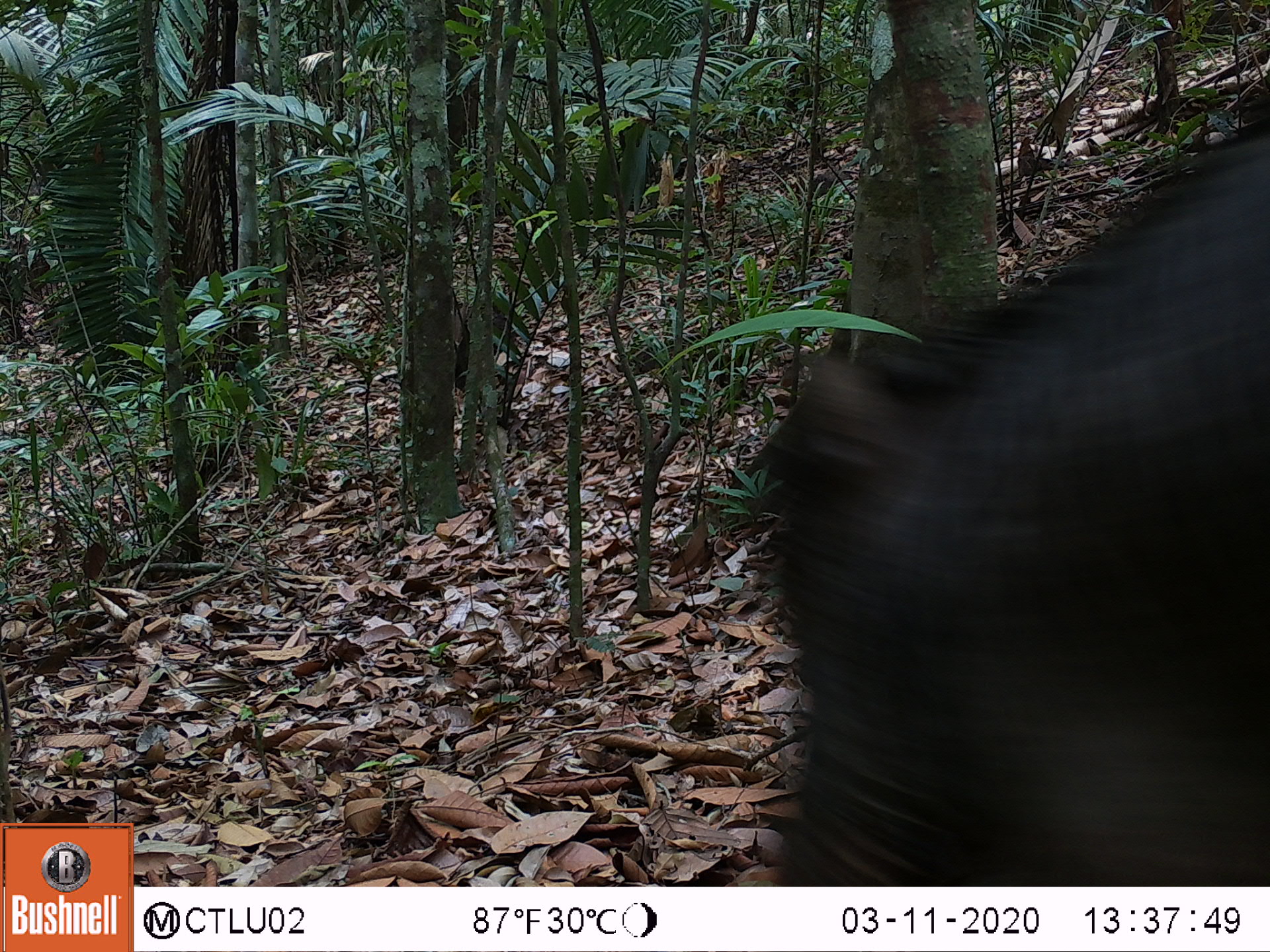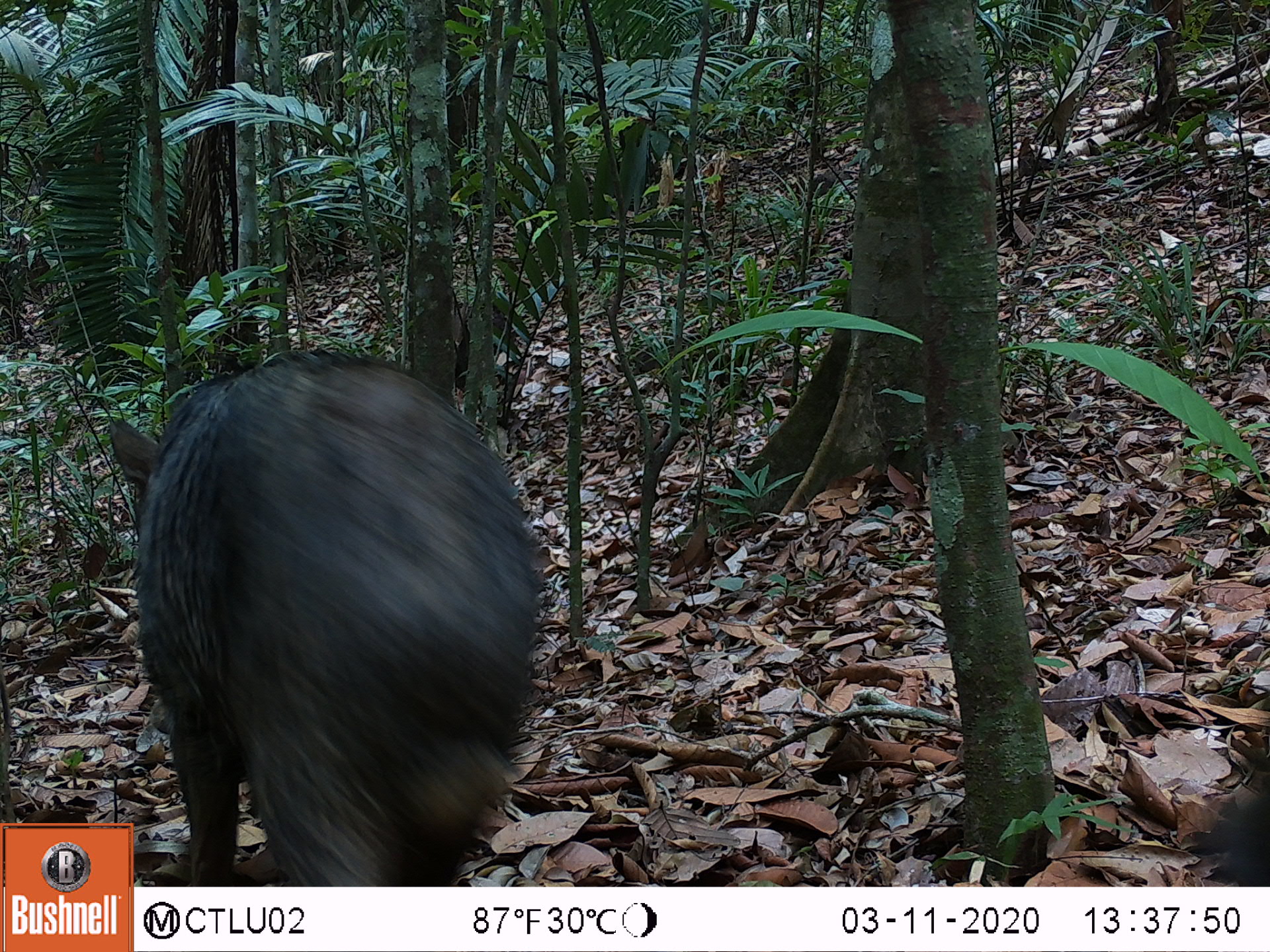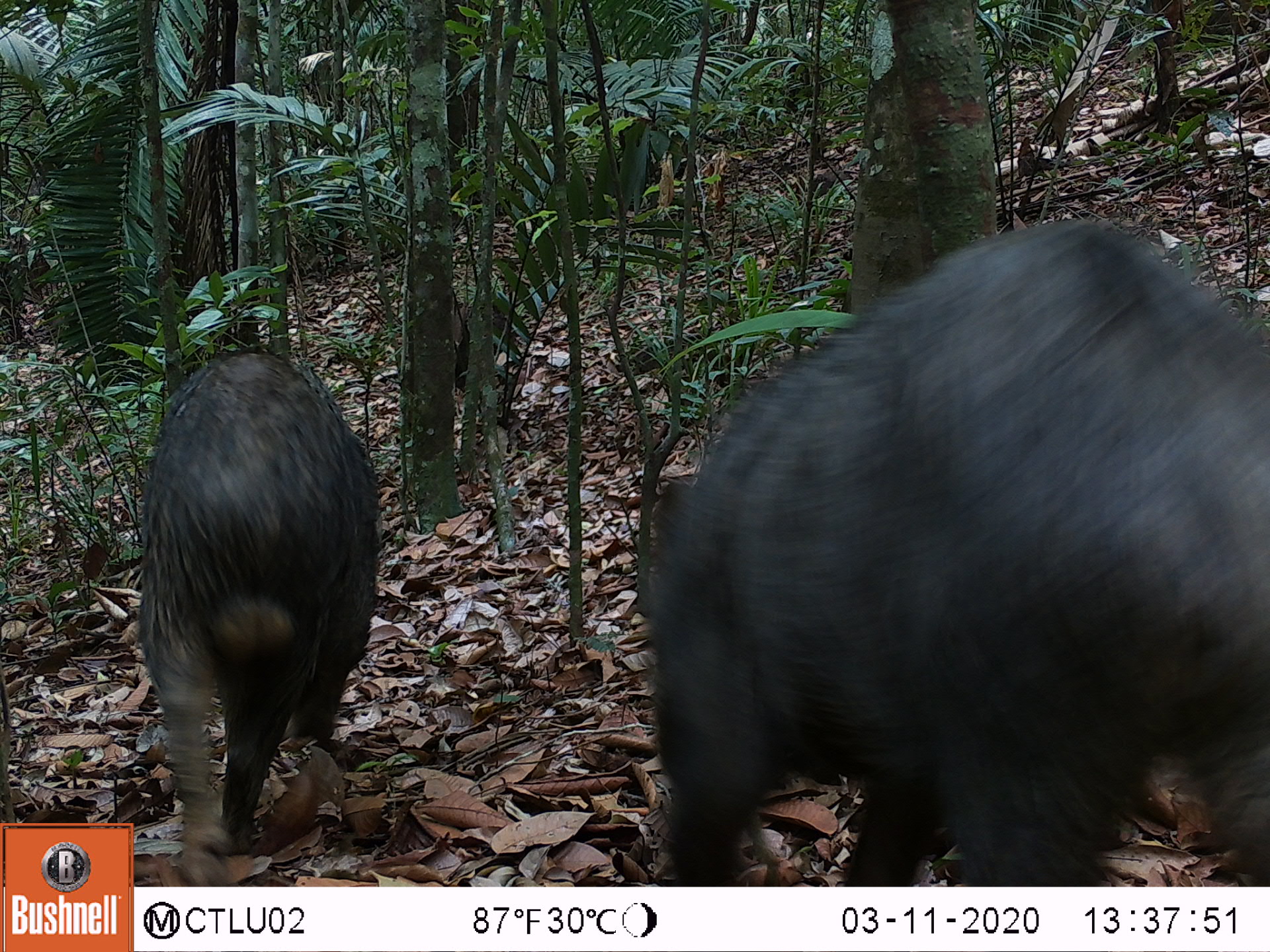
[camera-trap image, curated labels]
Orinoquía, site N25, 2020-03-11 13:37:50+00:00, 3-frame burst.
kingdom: Animalia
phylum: Chordata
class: Mammalia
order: Artiodactyla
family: Tayassuidae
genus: Tayassu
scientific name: Tayassu pecari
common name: white-lipped peccary